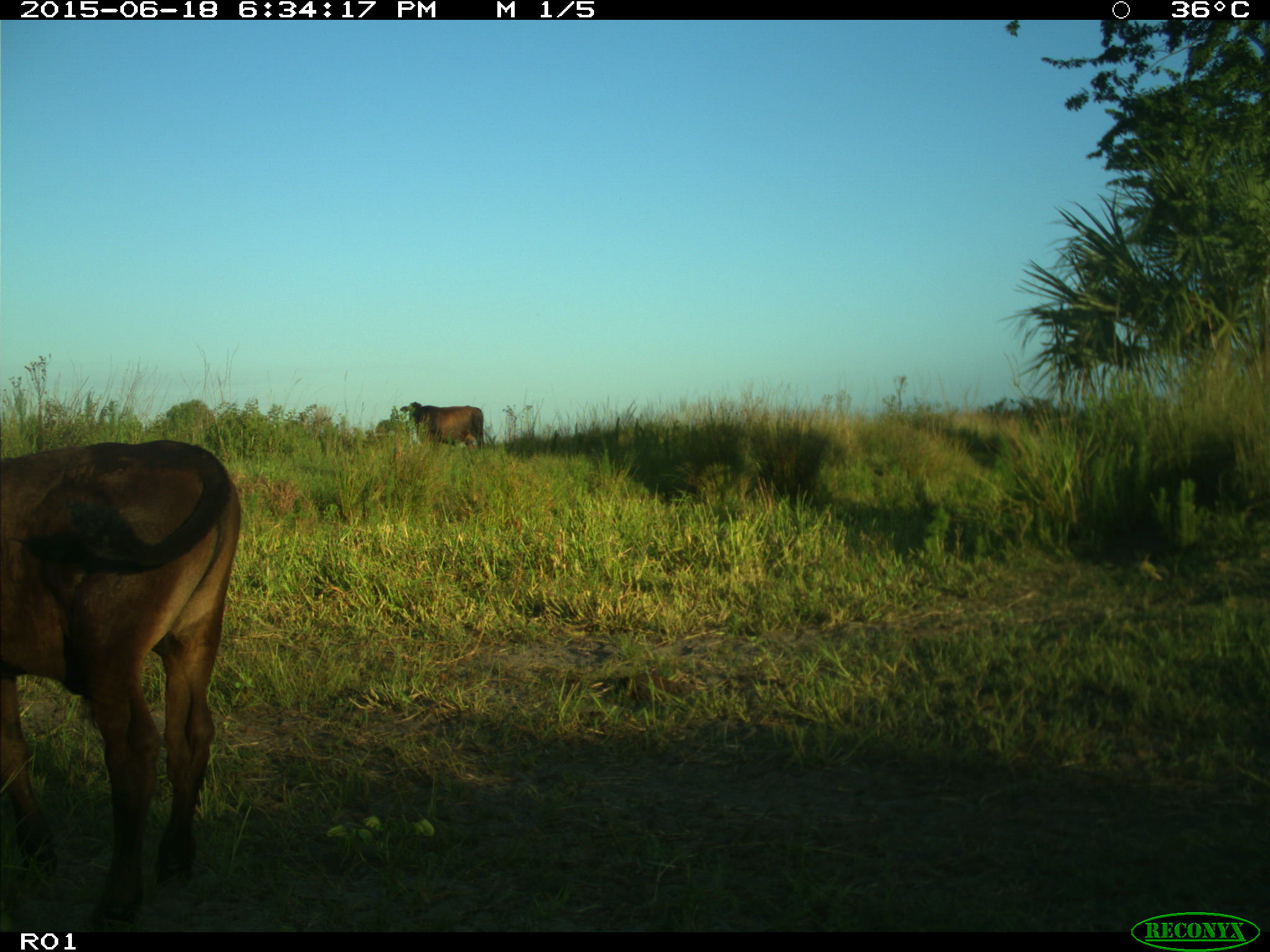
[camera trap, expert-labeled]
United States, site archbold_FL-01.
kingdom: Animalia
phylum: Chordata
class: Mammalia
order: Artiodactyla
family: Bovidae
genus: Bos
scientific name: Bos taurus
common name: domestic cow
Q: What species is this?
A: Bos taurus (domestic cow).